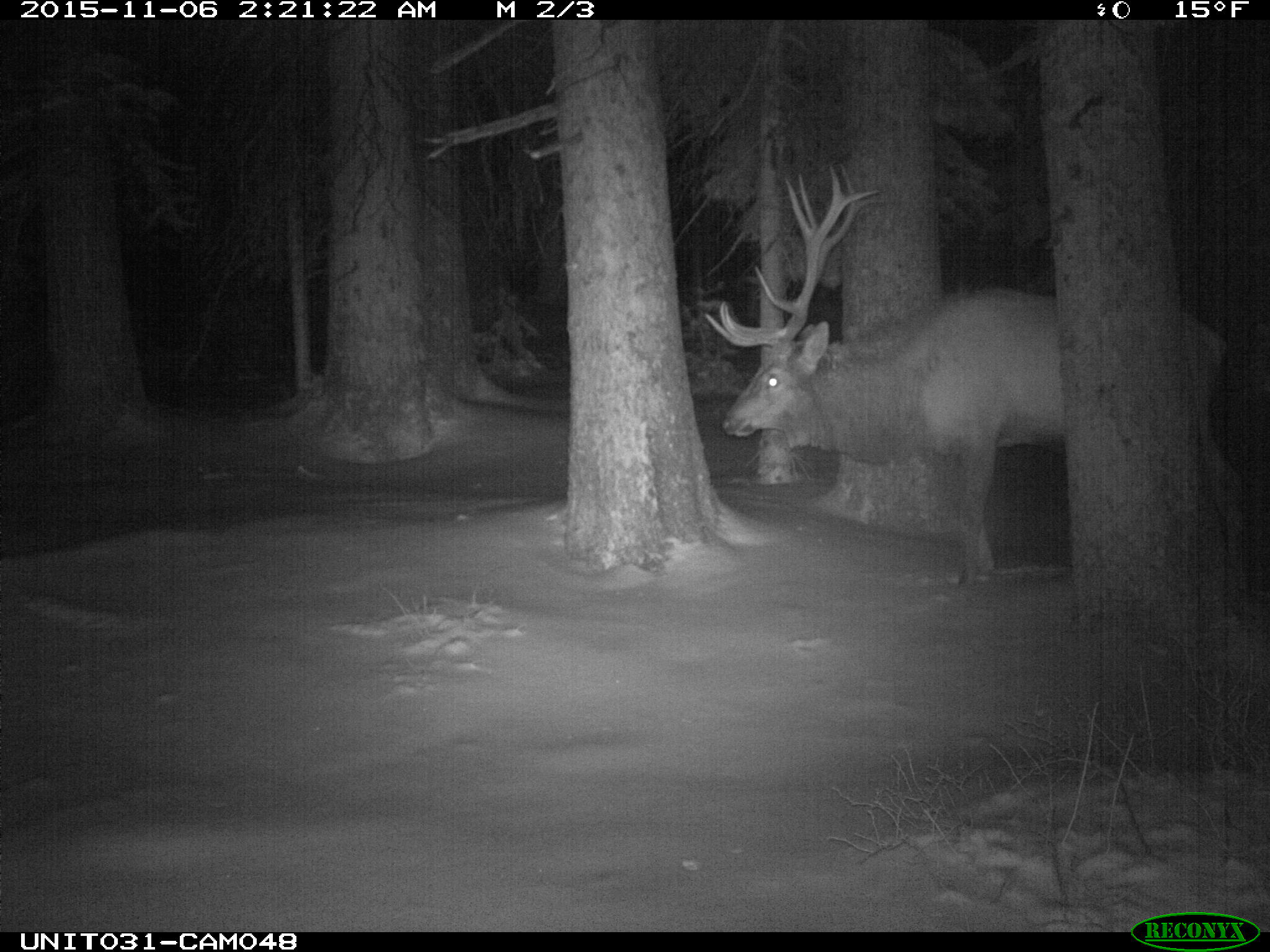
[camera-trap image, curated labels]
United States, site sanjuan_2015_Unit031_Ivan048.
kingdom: Animalia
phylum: Chordata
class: Mammalia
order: Artiodactyla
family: Cervidae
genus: Cervus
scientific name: Cervus elaphus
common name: red deer